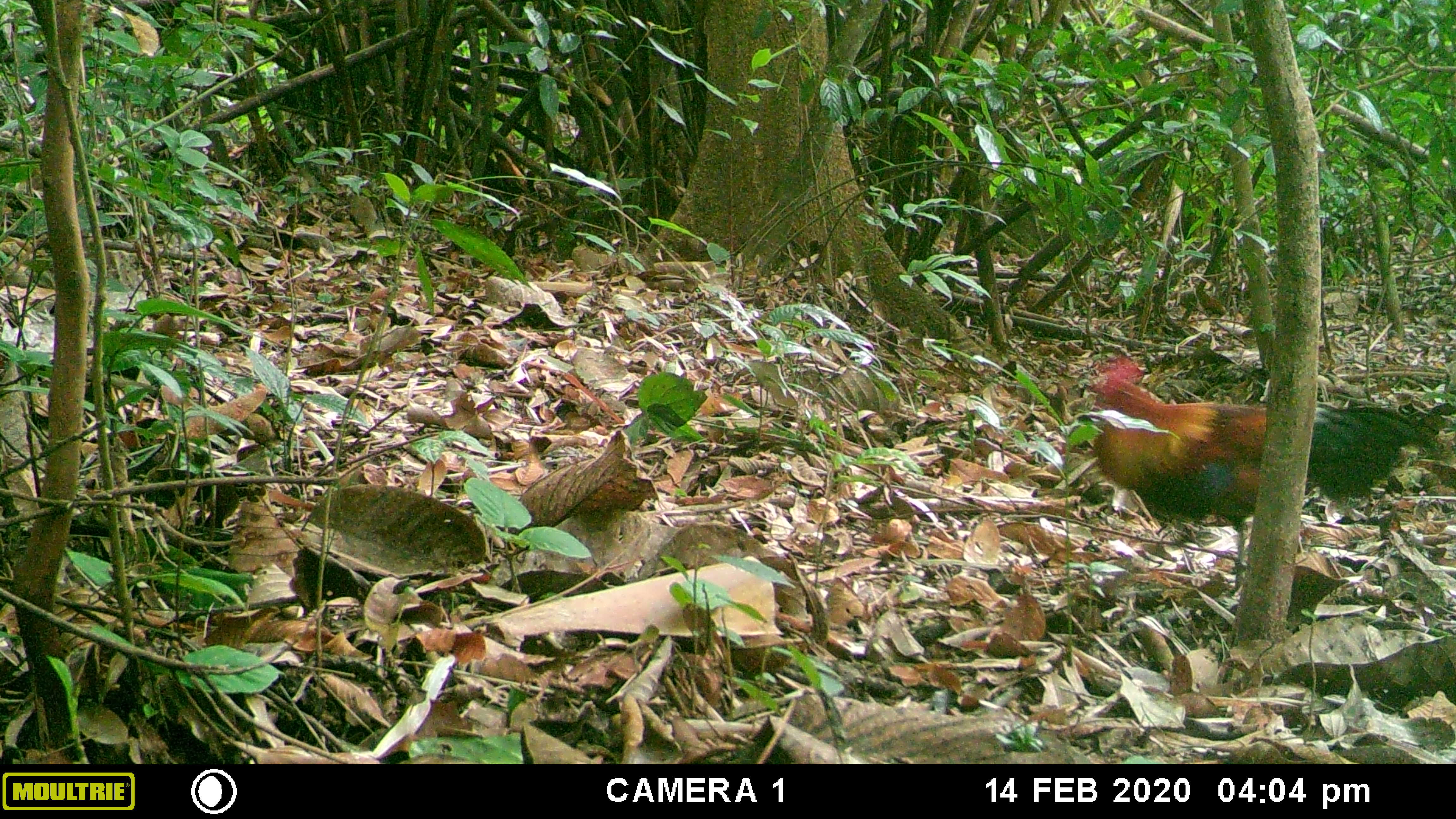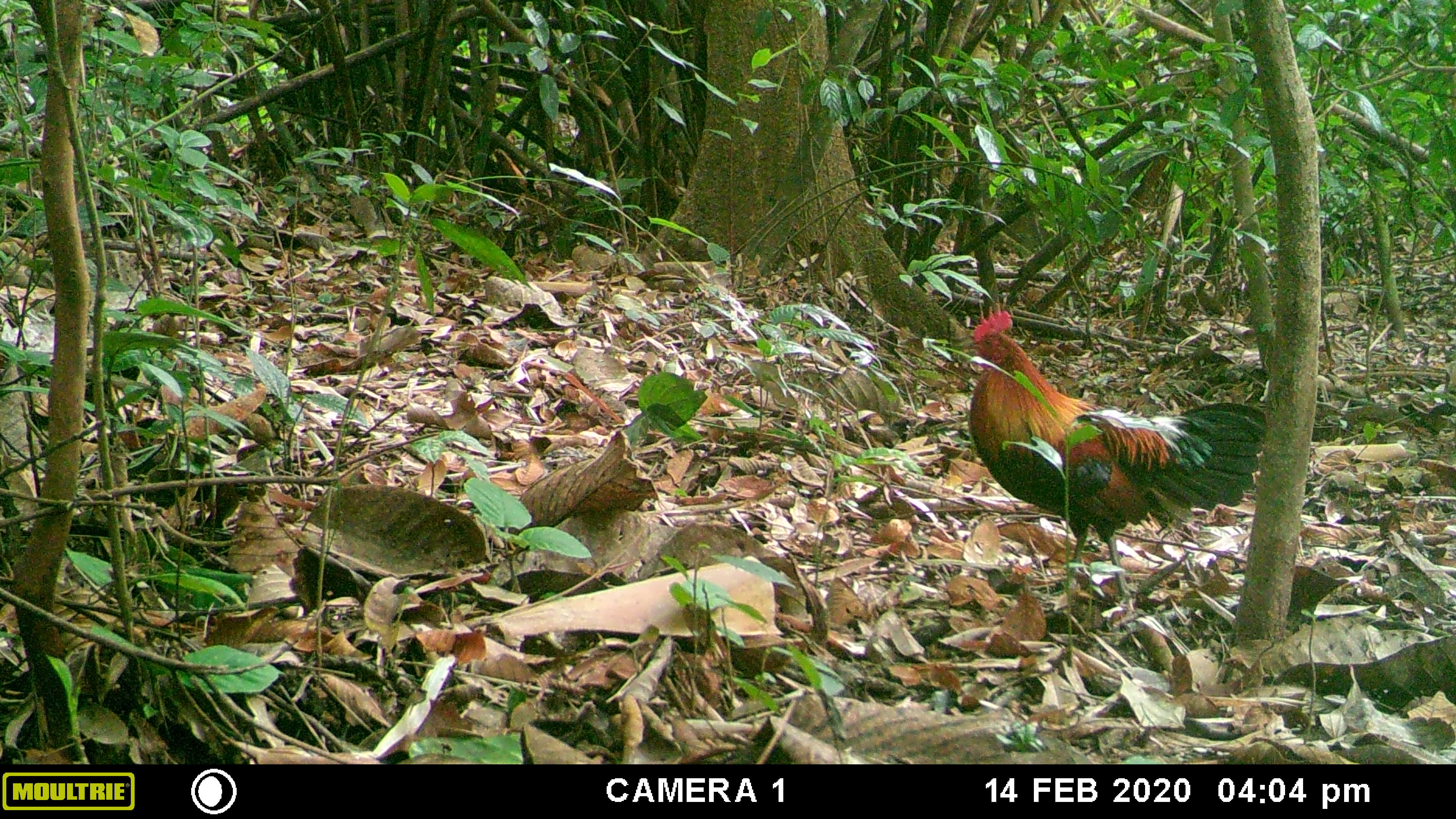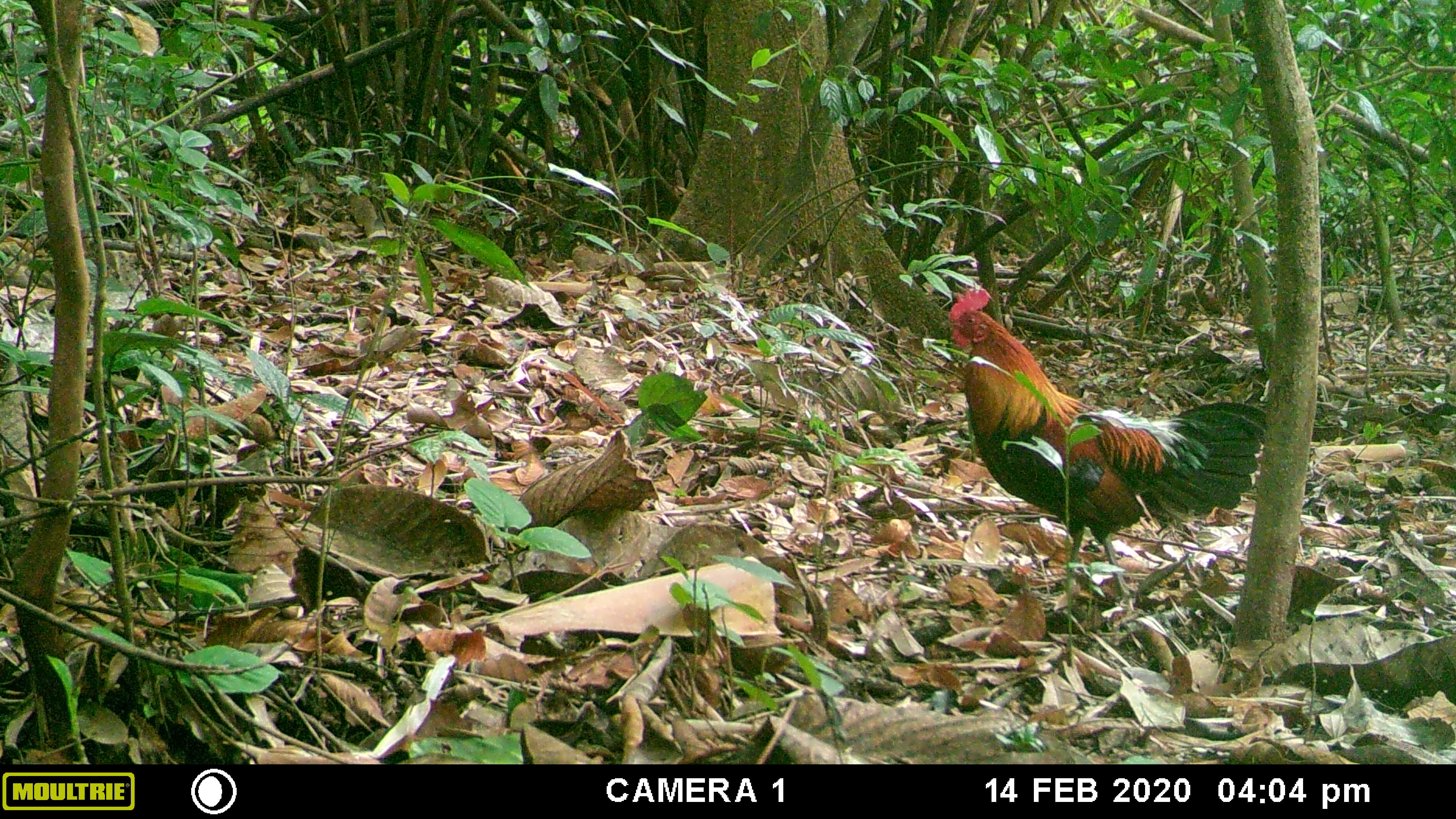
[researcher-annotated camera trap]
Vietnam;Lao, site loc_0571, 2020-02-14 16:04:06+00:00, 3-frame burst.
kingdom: Animalia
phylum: Chordata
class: Aves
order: Galliformes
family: Phasianidae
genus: Gallus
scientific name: Gallus gallus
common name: red junglefowl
Red junglefowl (Gallus gallus). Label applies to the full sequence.